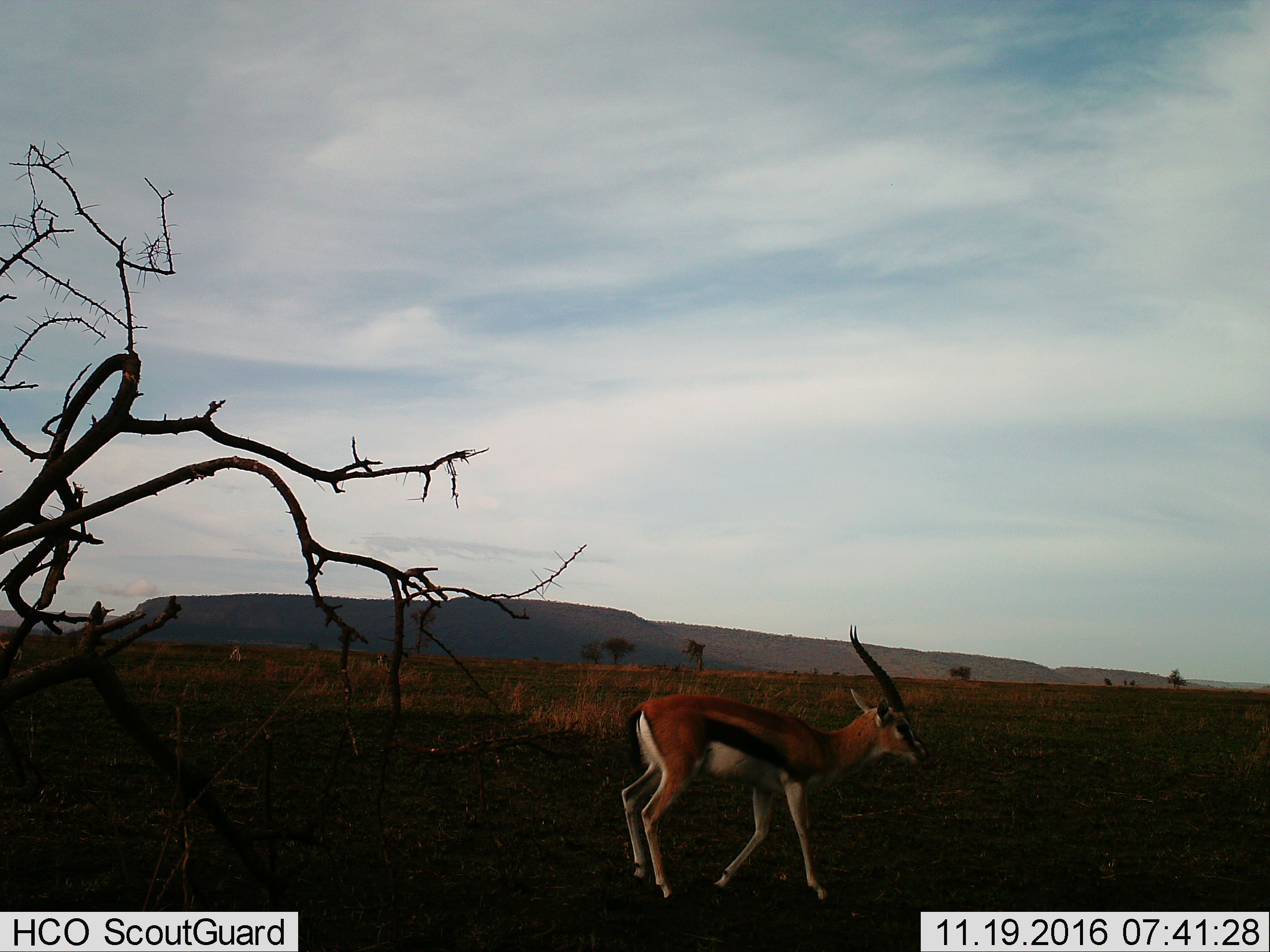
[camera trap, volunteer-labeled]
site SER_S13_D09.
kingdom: Animalia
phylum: Chordata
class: Mammalia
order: Artiodactyla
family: Bovidae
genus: Eudorcas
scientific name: Eudorcas thomsonii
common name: thomson's gazelle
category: gazellethomsons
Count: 1.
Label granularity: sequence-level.